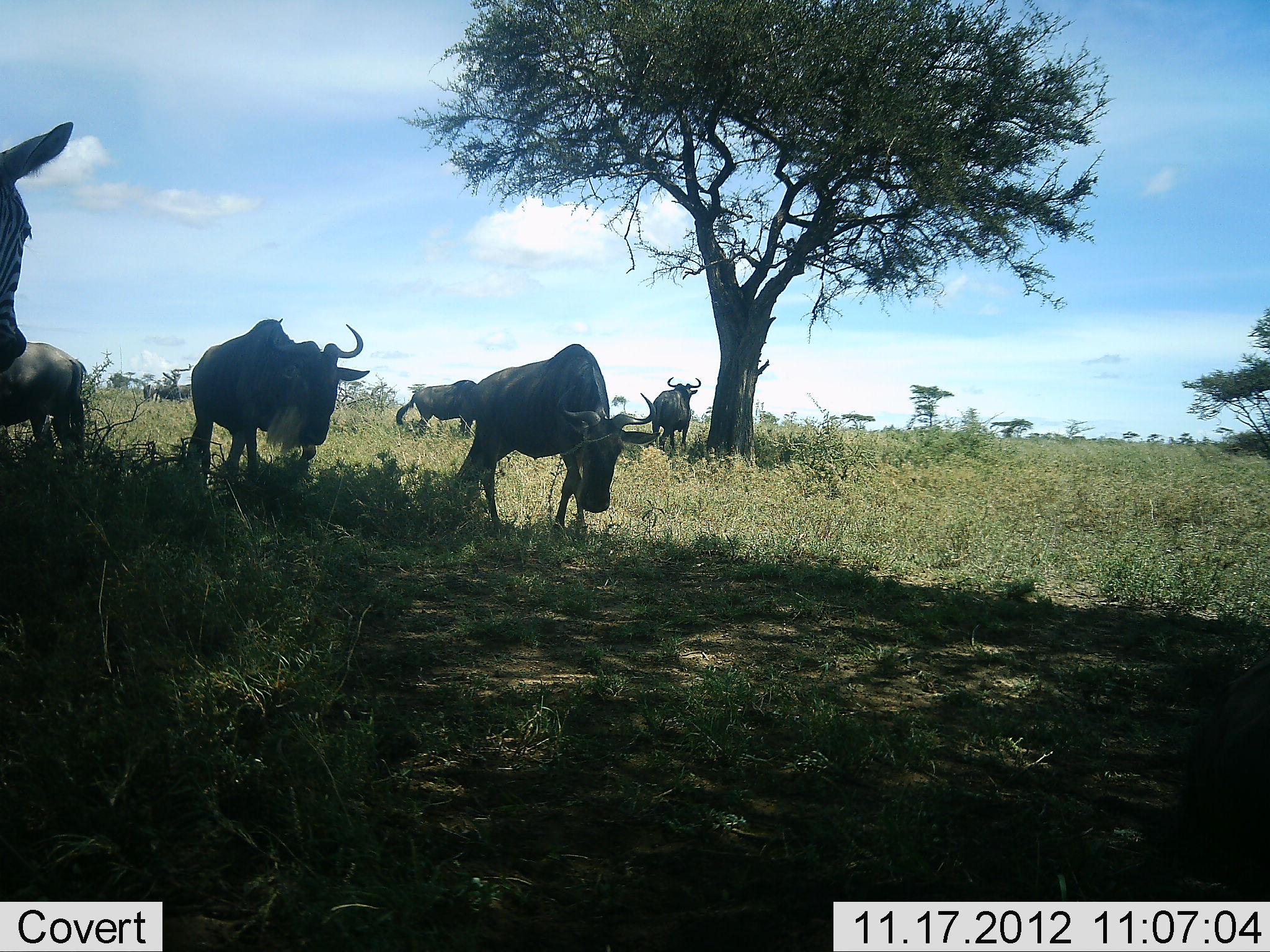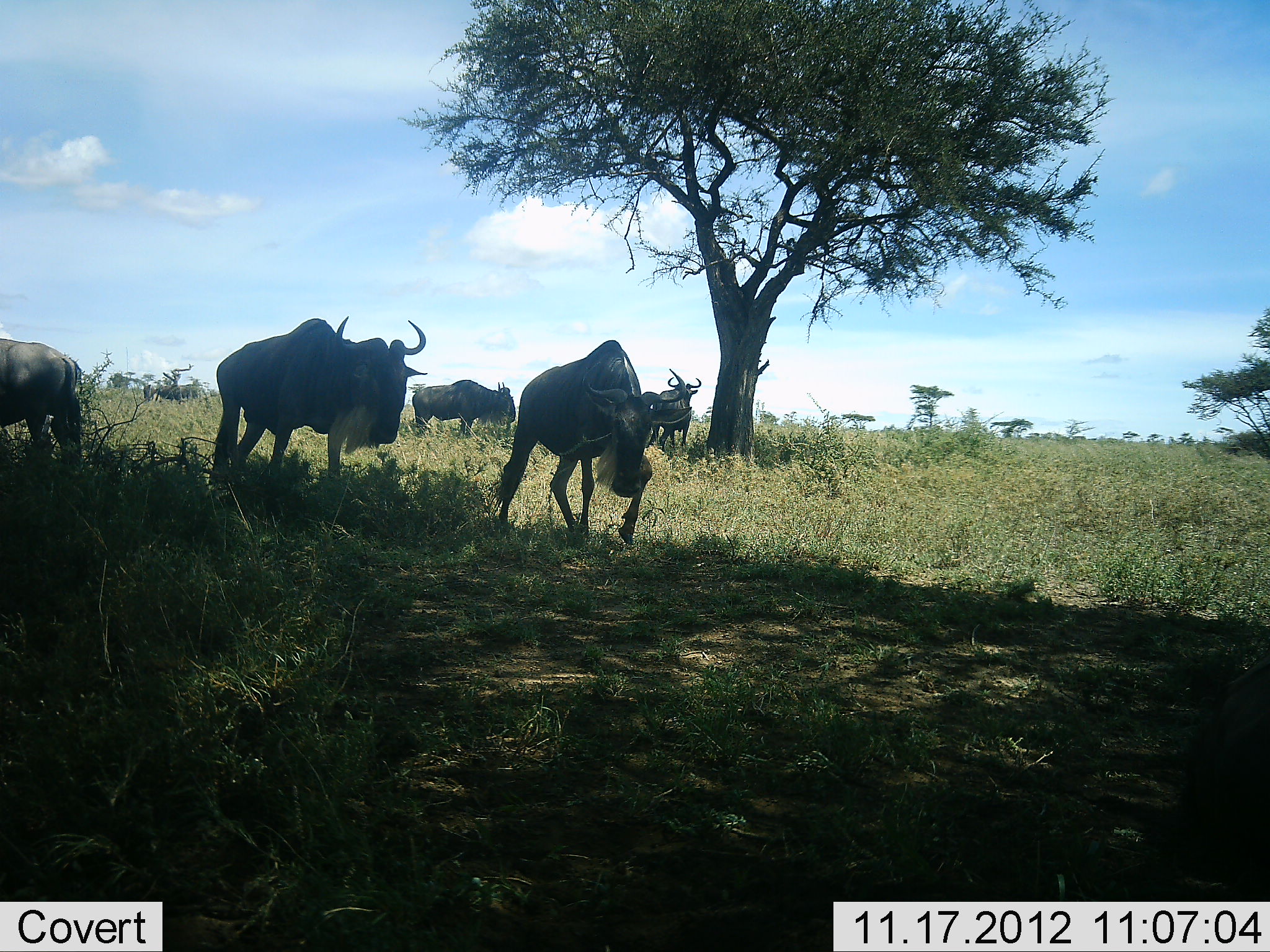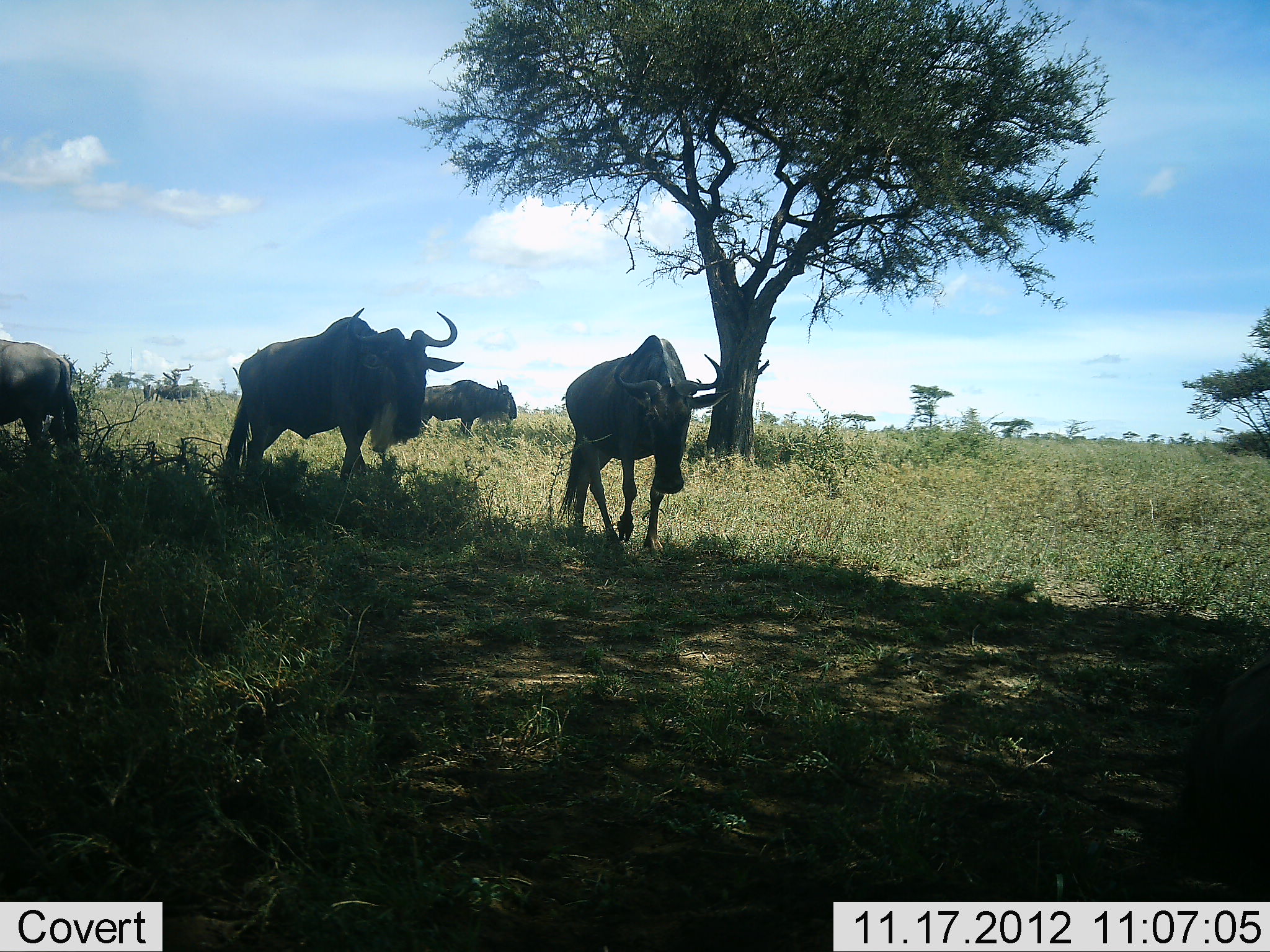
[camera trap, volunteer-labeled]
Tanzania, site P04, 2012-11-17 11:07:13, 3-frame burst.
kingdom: Animalia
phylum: Chordata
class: Mammalia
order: Artiodactyla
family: Bovidae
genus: Connochaetes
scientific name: Connochaetes taurinus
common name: blue wildebeest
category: wildebeest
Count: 5.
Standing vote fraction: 53%.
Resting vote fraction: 0%.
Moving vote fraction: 93%.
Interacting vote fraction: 0%.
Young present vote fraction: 0%.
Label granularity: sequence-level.